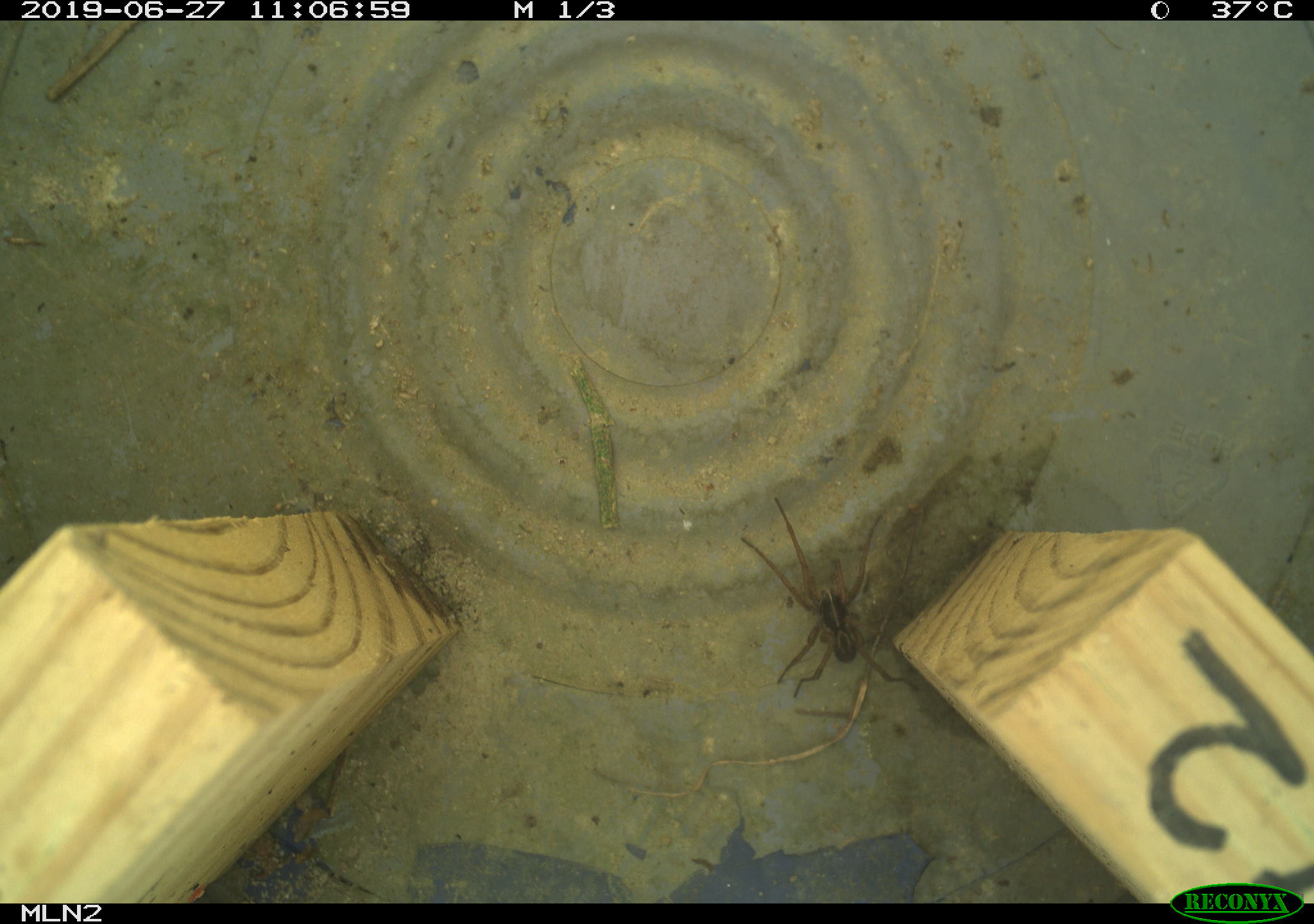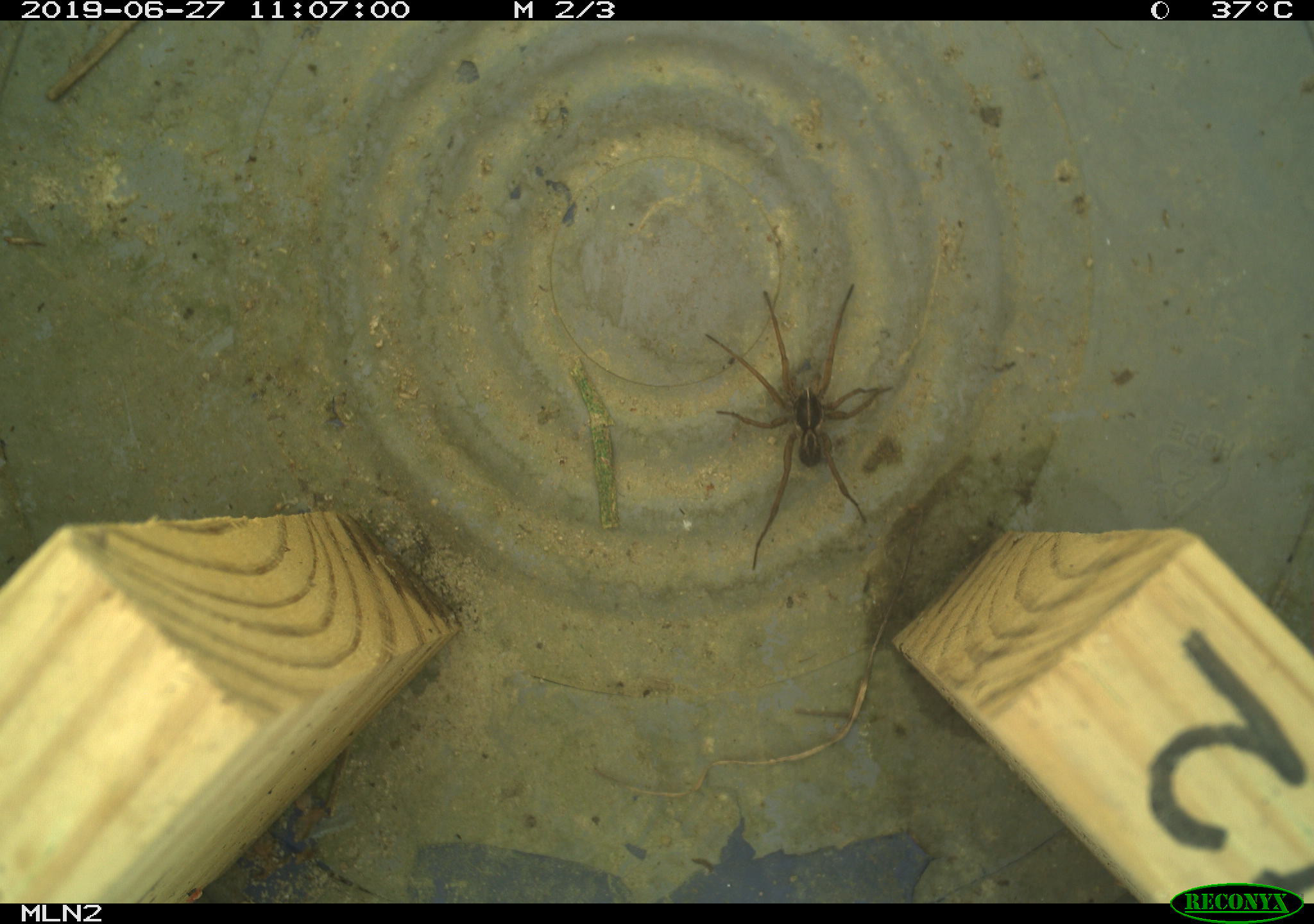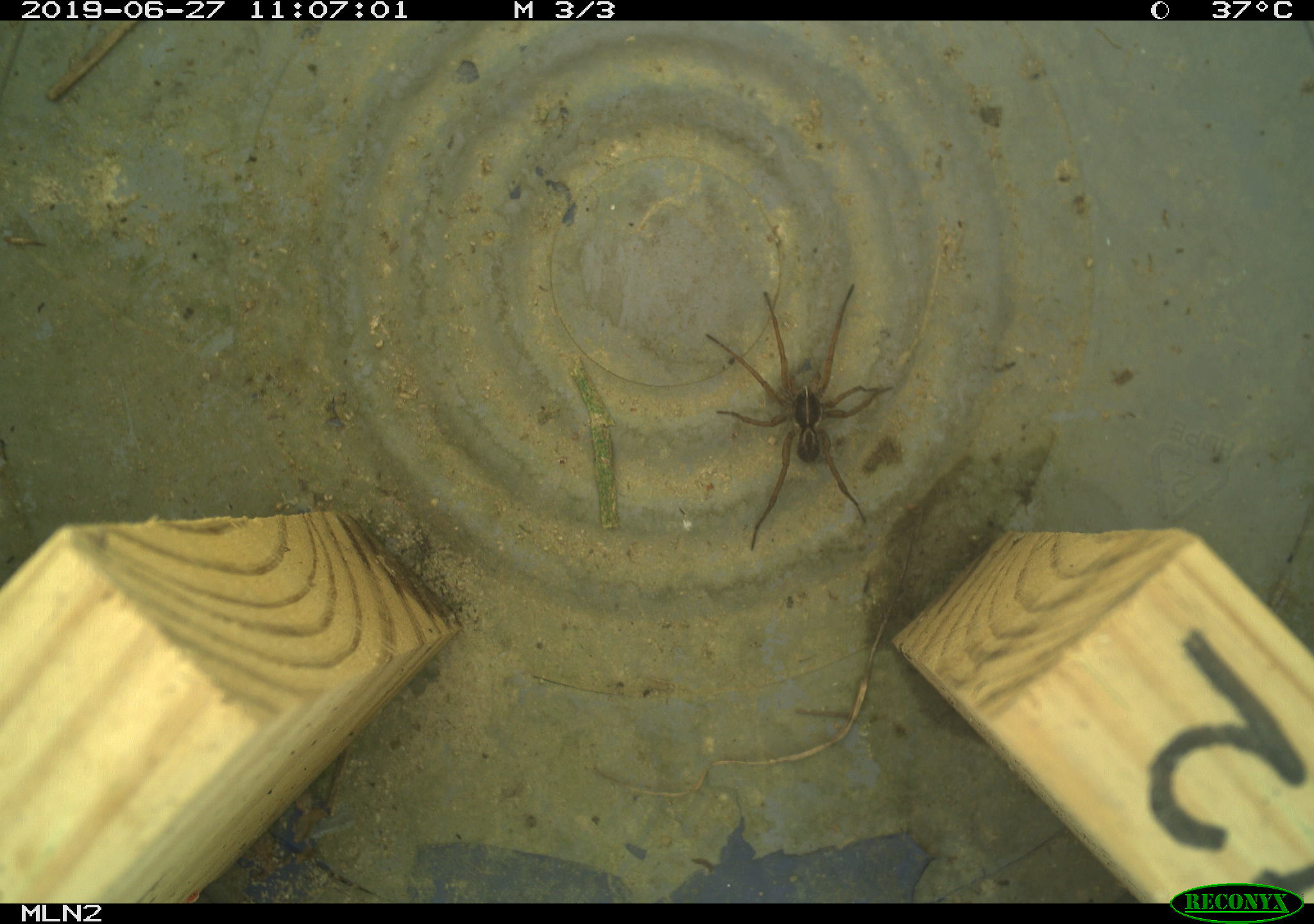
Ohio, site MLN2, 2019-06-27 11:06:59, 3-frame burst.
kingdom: Animalia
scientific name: Animalia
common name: animal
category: invertebrate